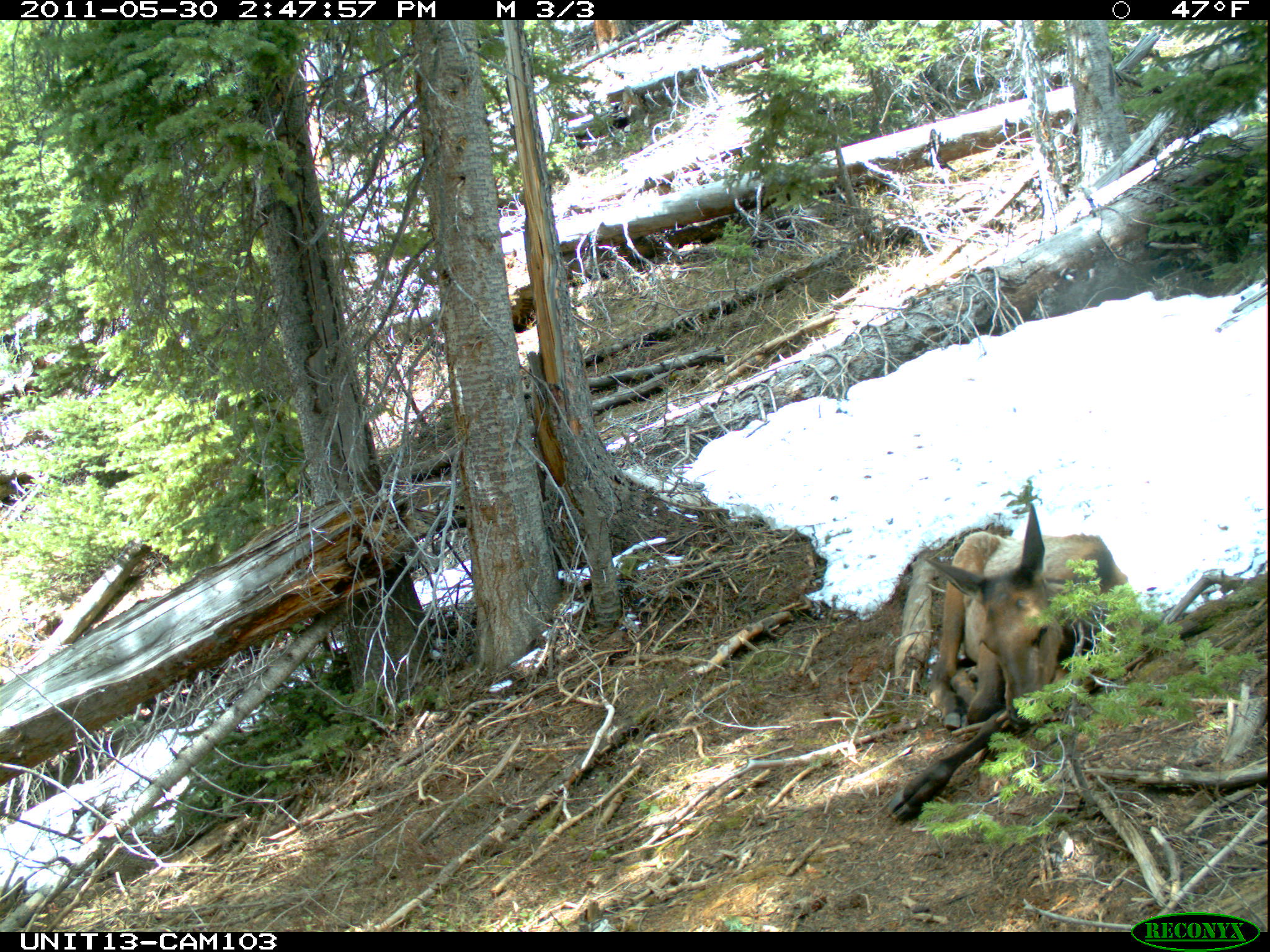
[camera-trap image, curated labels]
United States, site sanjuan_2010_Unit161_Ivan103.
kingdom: Animalia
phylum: Chordata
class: Mammalia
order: Artiodactyla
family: Cervidae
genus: Cervus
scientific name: Cervus elaphus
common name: red deer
Cervus elaphus (red deer).